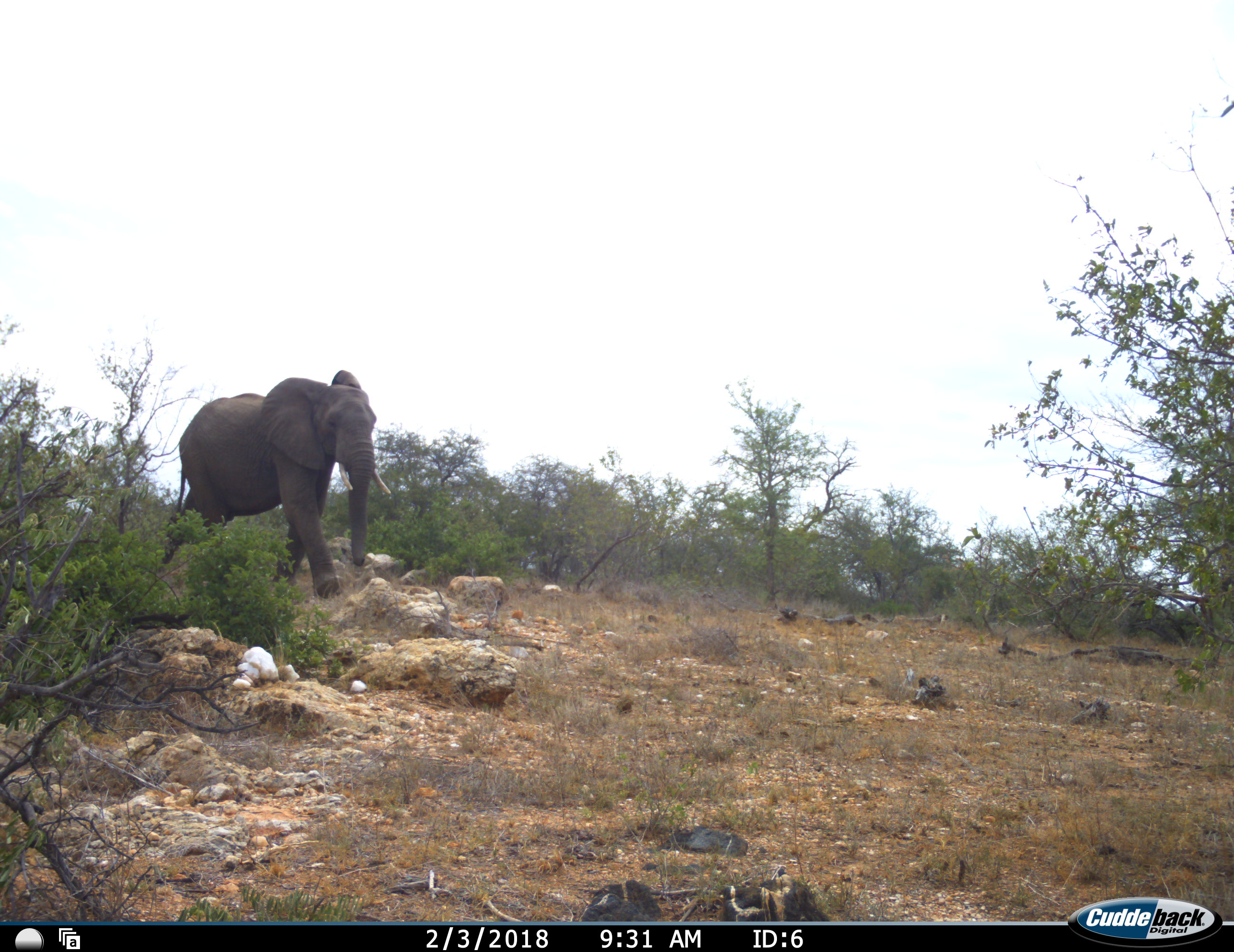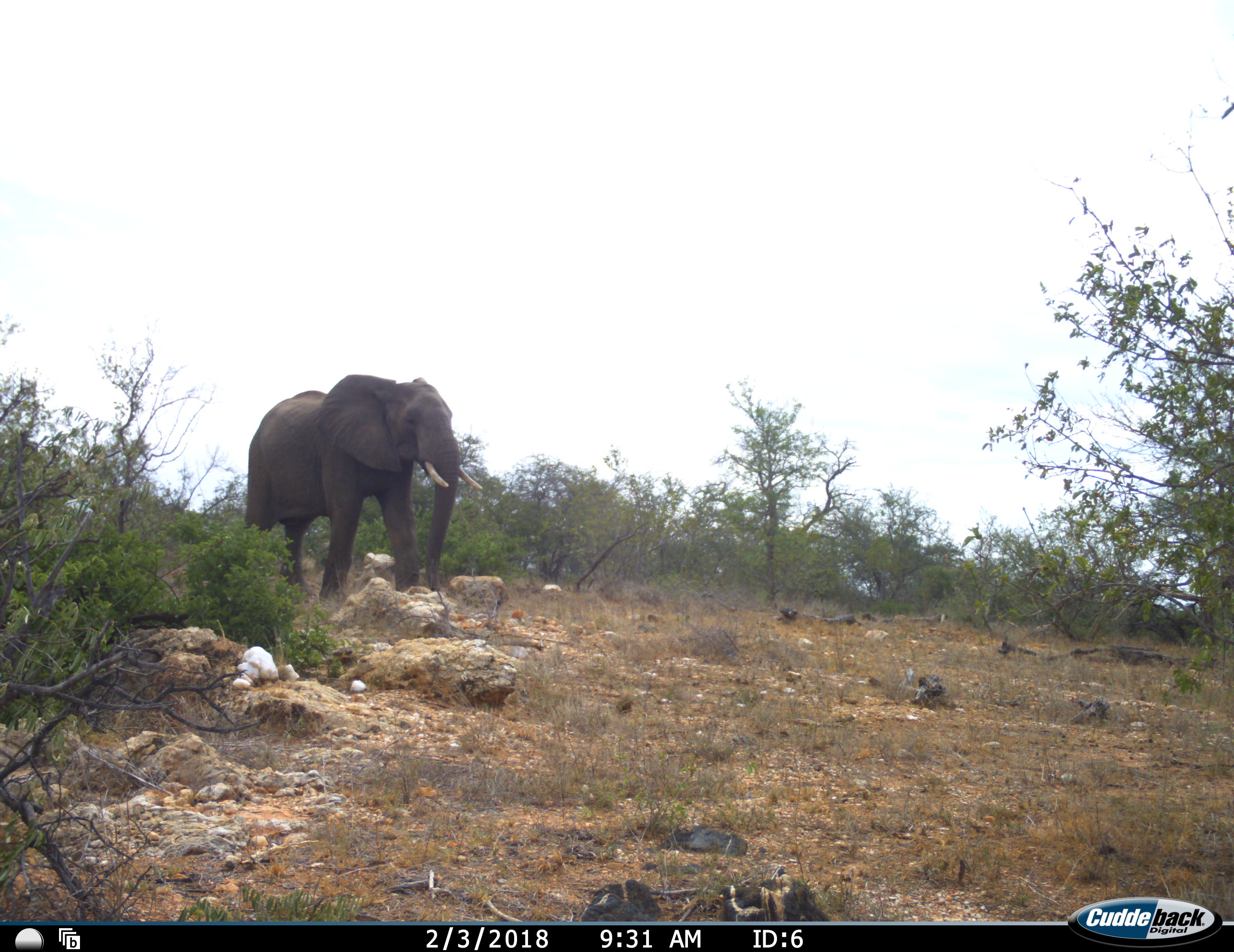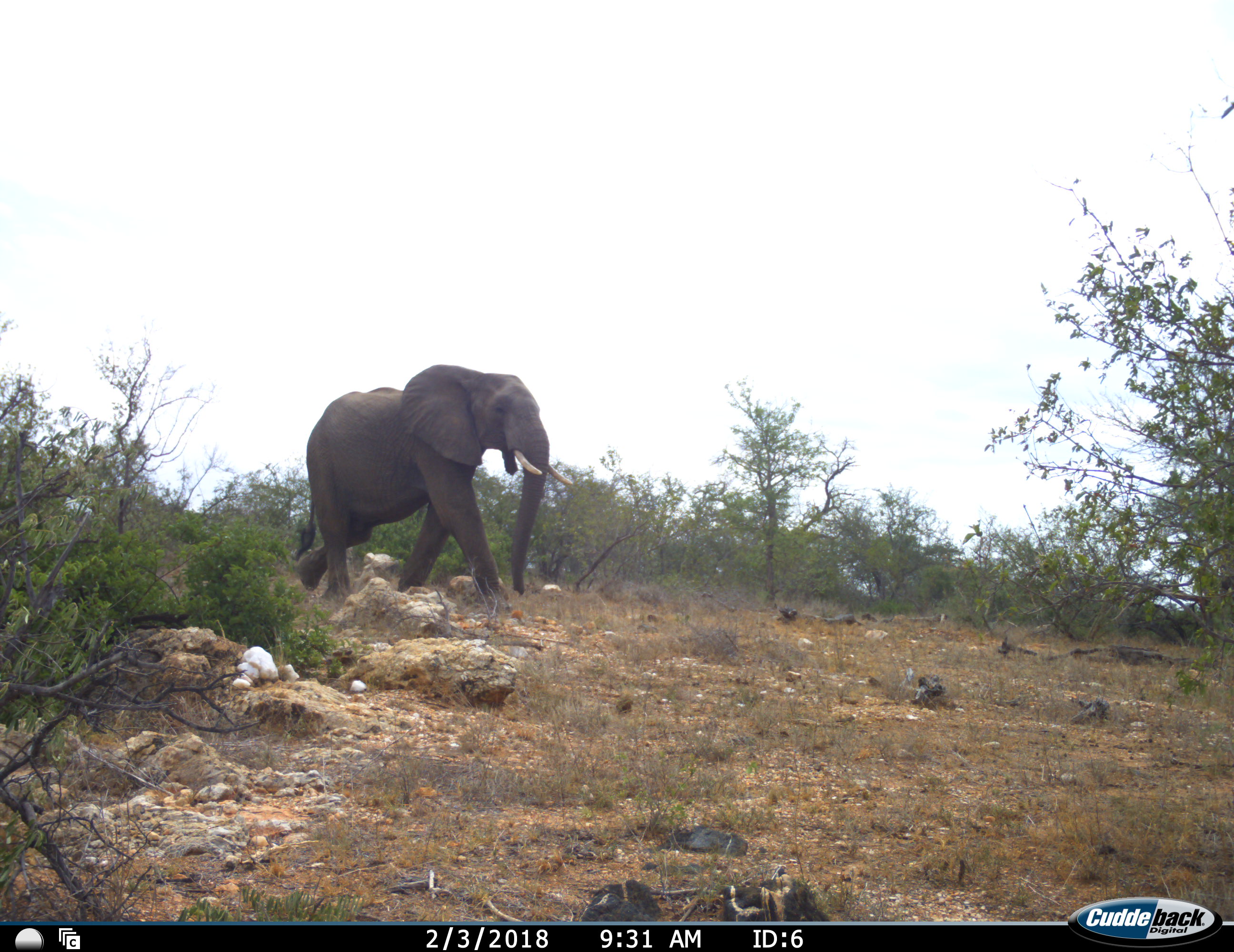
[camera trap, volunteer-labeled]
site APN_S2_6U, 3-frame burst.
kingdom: Animalia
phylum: Chordata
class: Mammalia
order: Proboscidea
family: Elephantidae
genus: Loxodonta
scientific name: Loxodonta africana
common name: african bush elephant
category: elephant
Elephant (african bush elephant) (Loxodonta africana), count 1. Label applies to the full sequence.